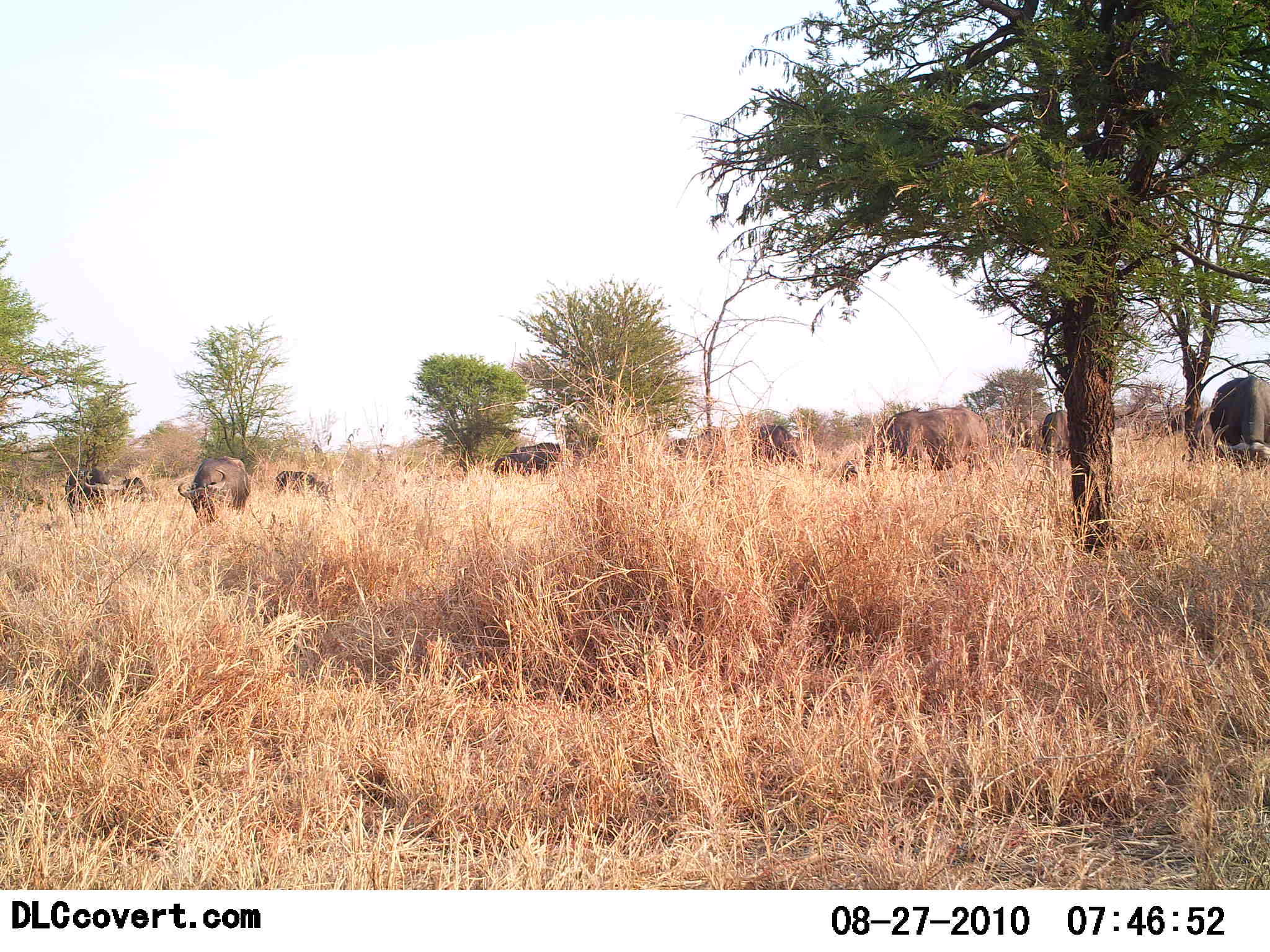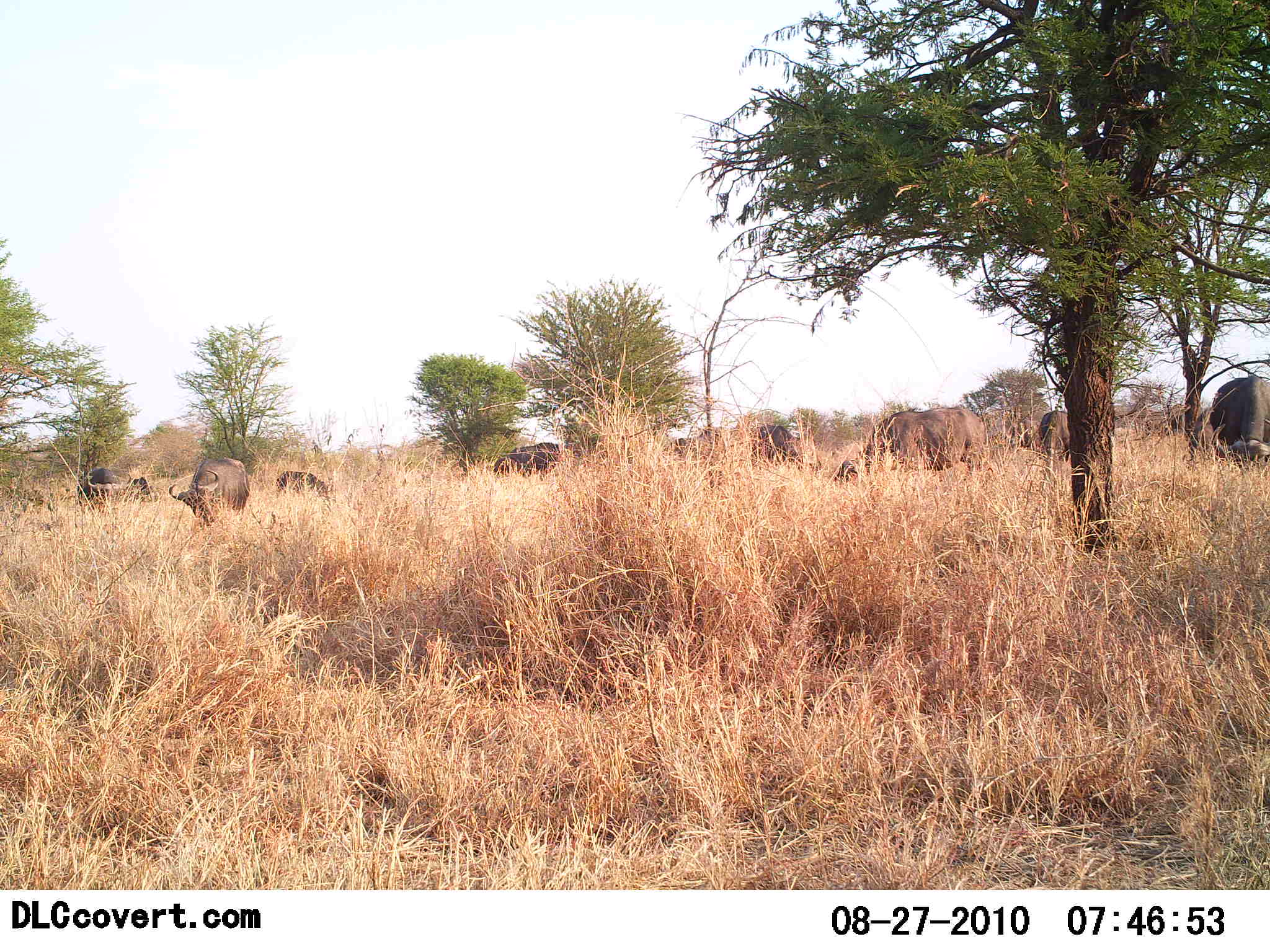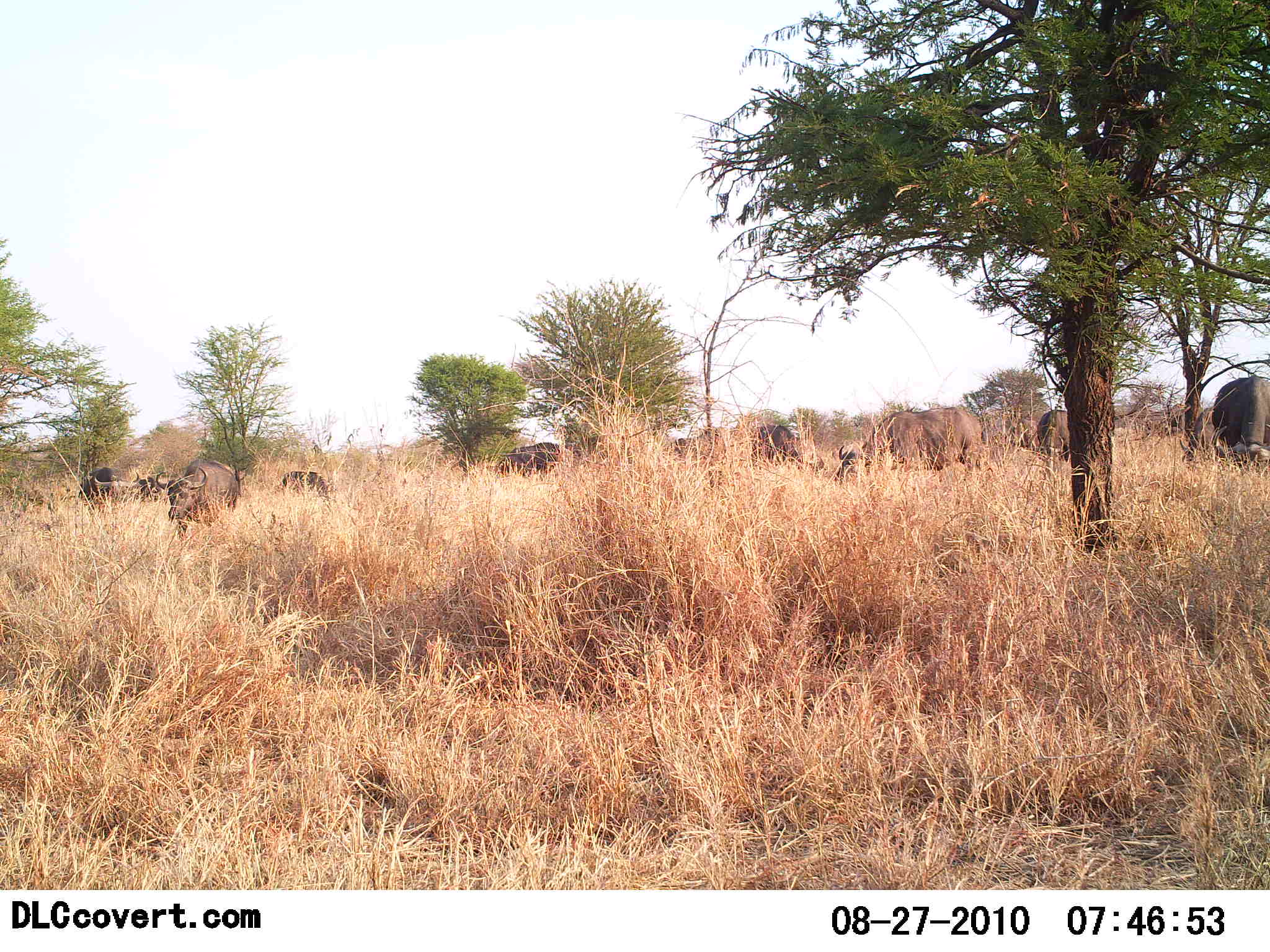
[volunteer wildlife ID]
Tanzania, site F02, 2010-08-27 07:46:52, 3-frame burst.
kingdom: Animalia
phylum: Chordata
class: Mammalia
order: Artiodactyla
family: Bovidae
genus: Syncerus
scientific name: Syncerus caffer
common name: cape buffalo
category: buffalo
Buffalo (cape buffalo) (Syncerus caffer), count 9. Behavior (volunteer vote fractions): standing 64%, resting 0%, moving 0%, interacting 0%. Young present (vote fraction): 0%. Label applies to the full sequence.